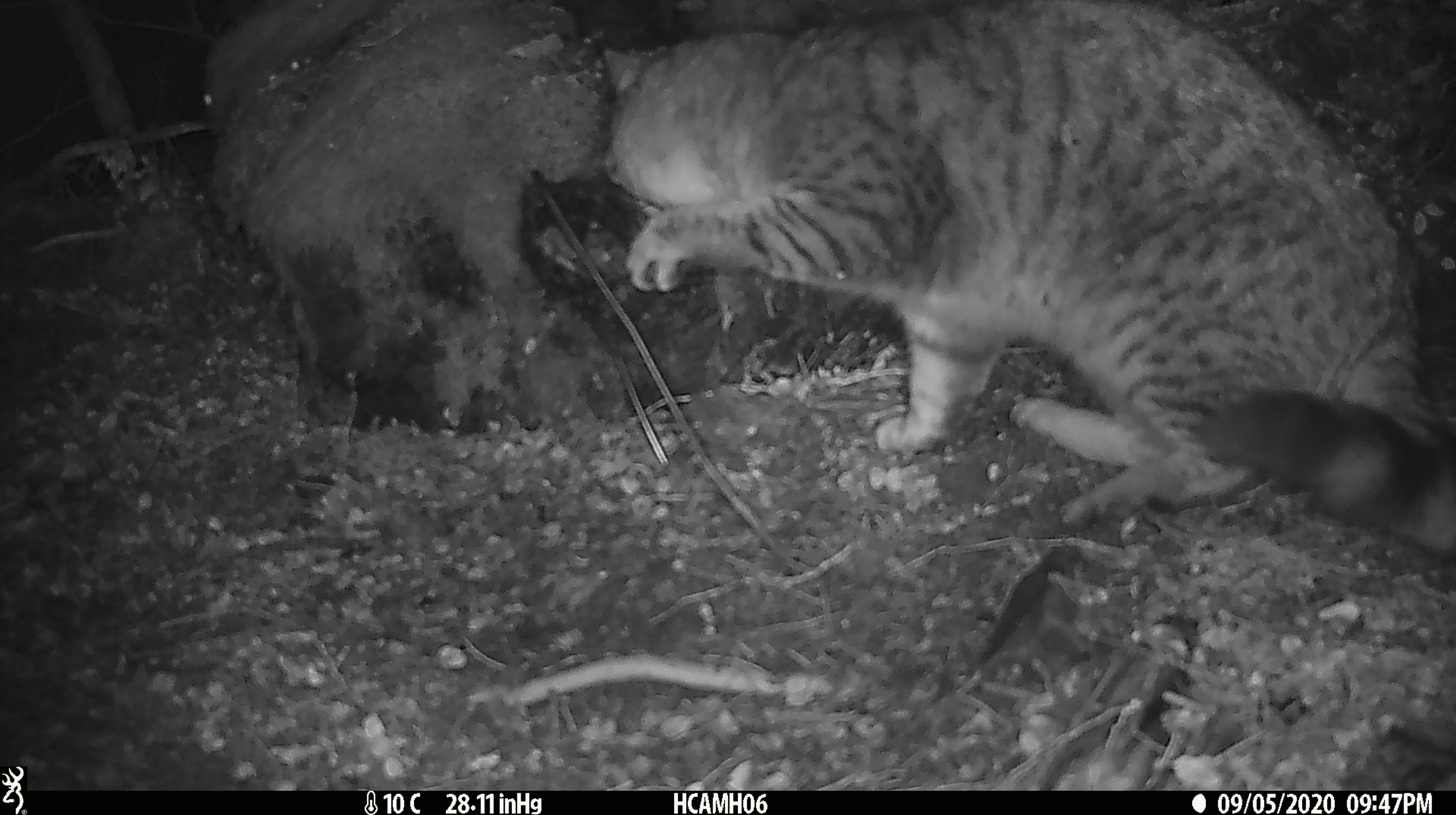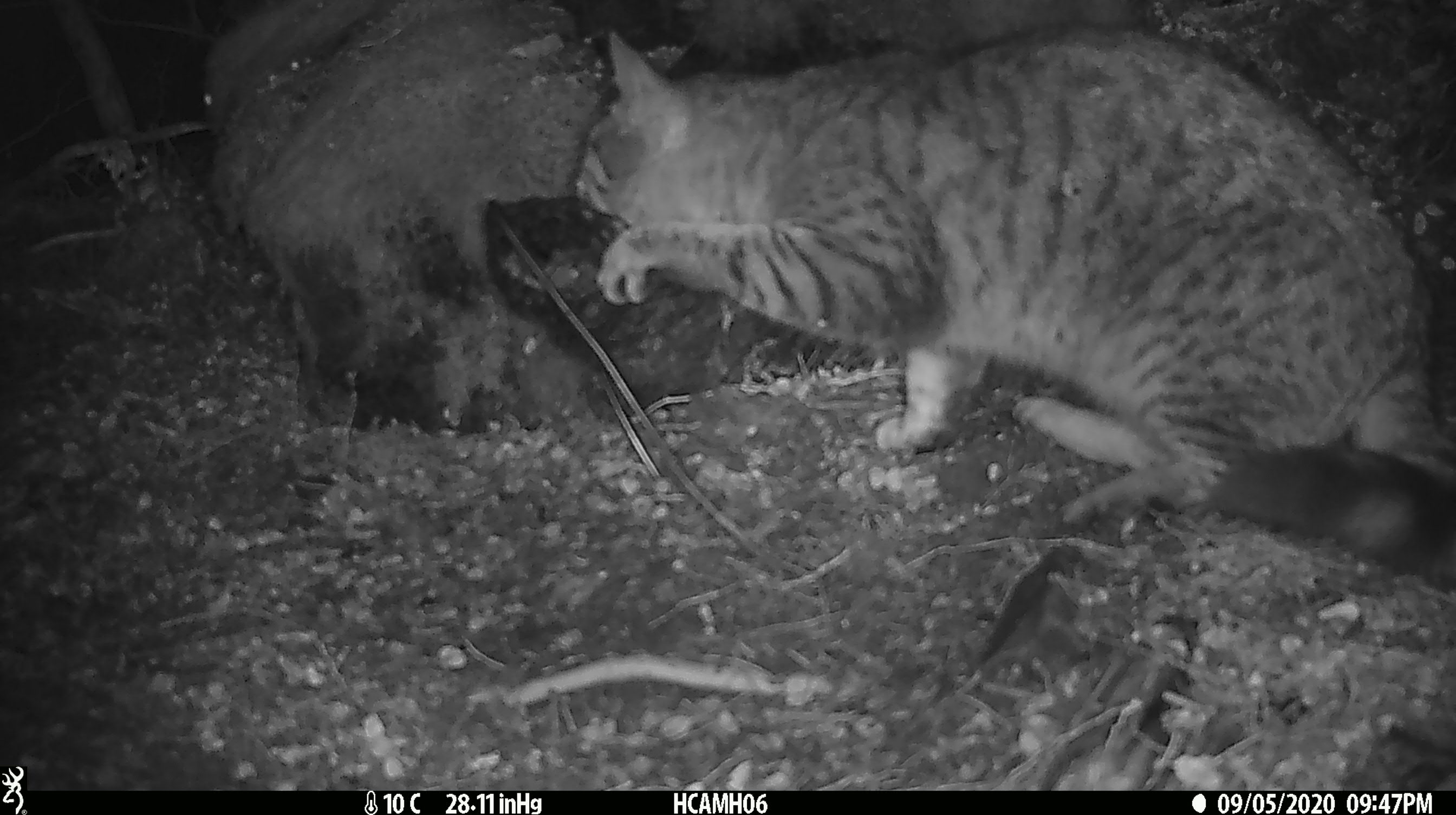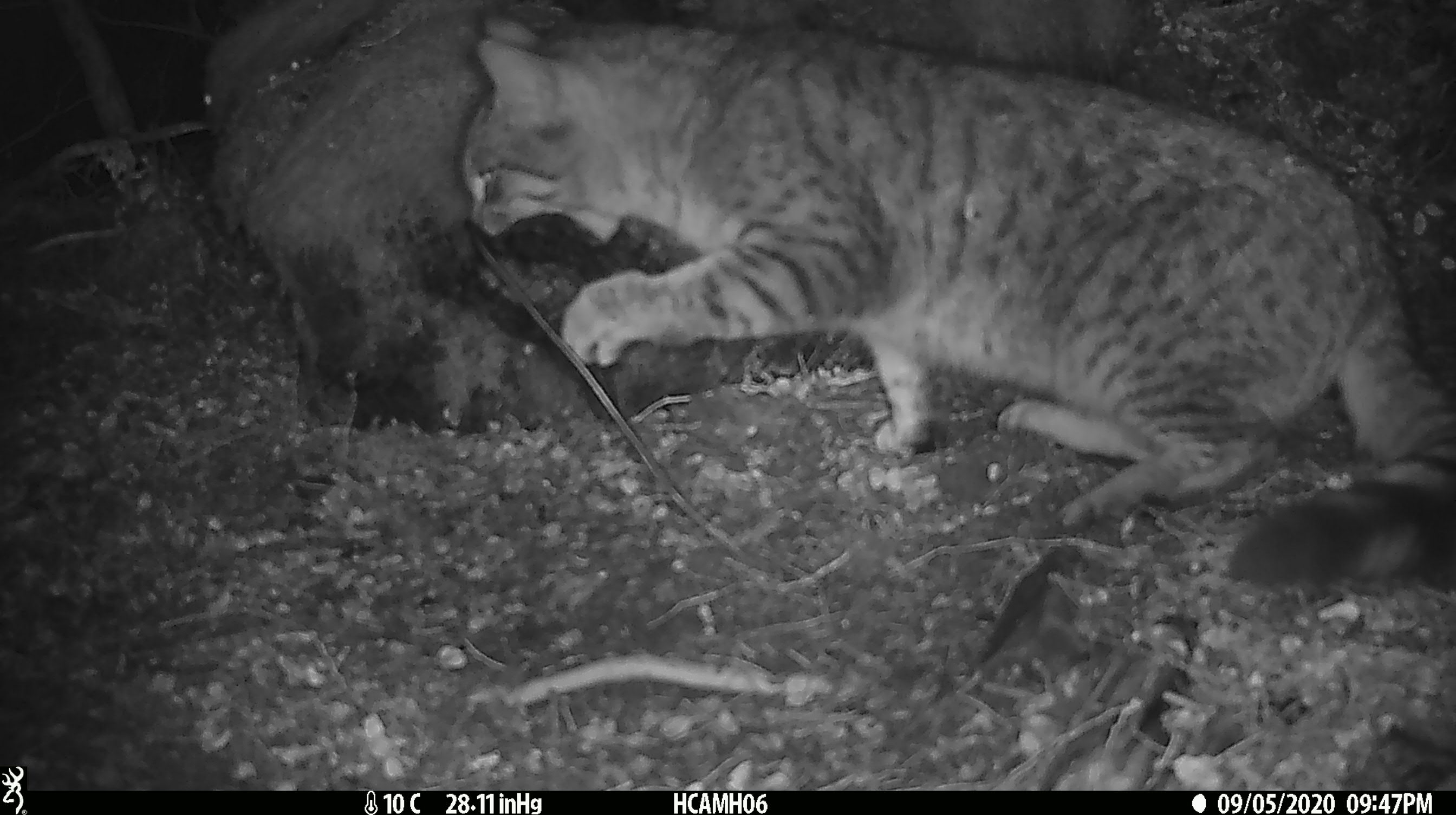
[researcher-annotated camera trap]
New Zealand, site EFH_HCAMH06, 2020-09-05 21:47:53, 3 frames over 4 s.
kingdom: Animalia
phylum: Chordata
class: Mammalia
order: Carnivora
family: Felidae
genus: Felis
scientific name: Felis catus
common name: domestic cat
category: cat